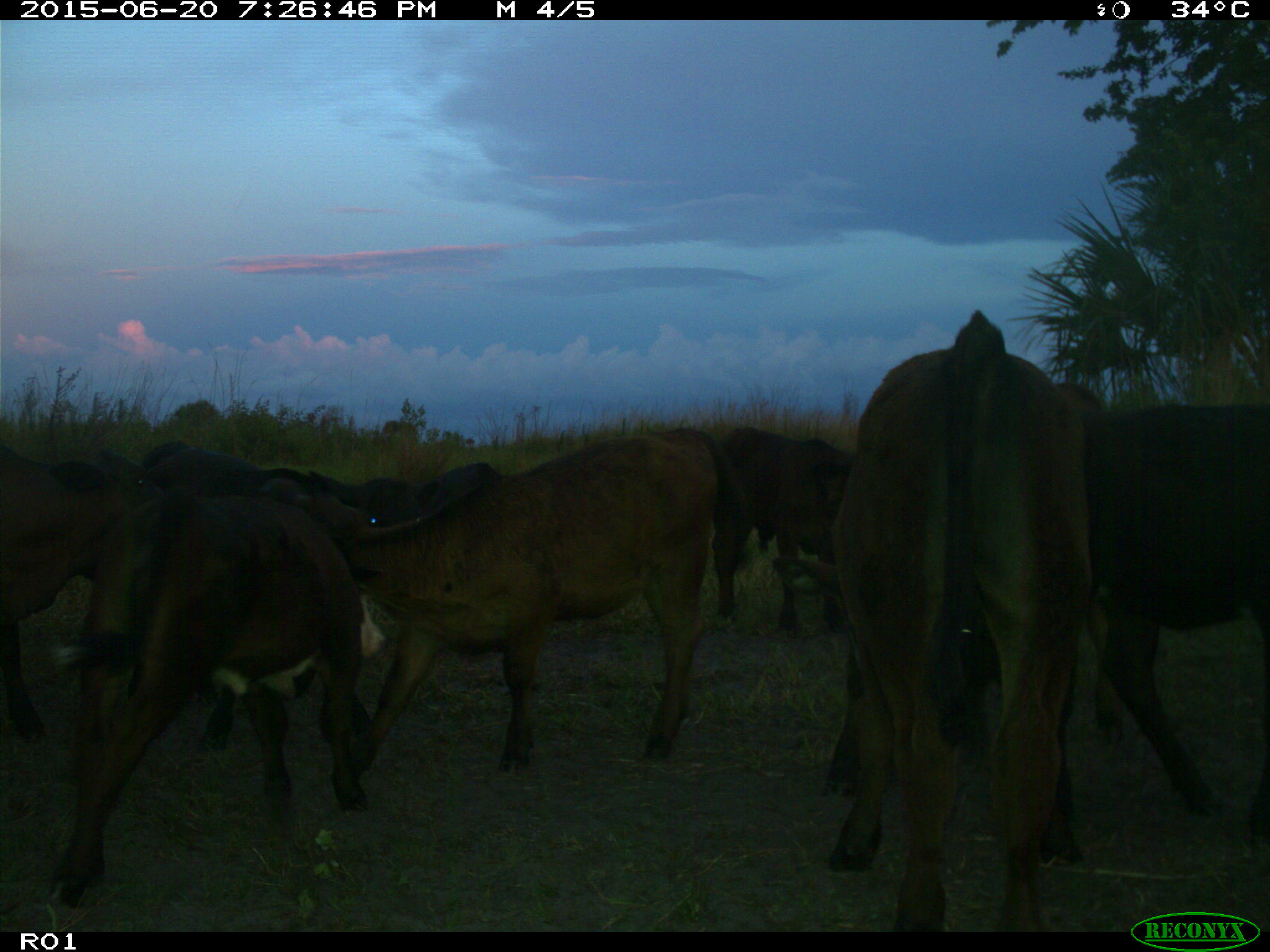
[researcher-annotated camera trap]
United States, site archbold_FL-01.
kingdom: Animalia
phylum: Chordata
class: Mammalia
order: Artiodactyla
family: Bovidae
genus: Bos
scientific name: Bos taurus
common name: domestic cow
Bos taurus (domestic cow).